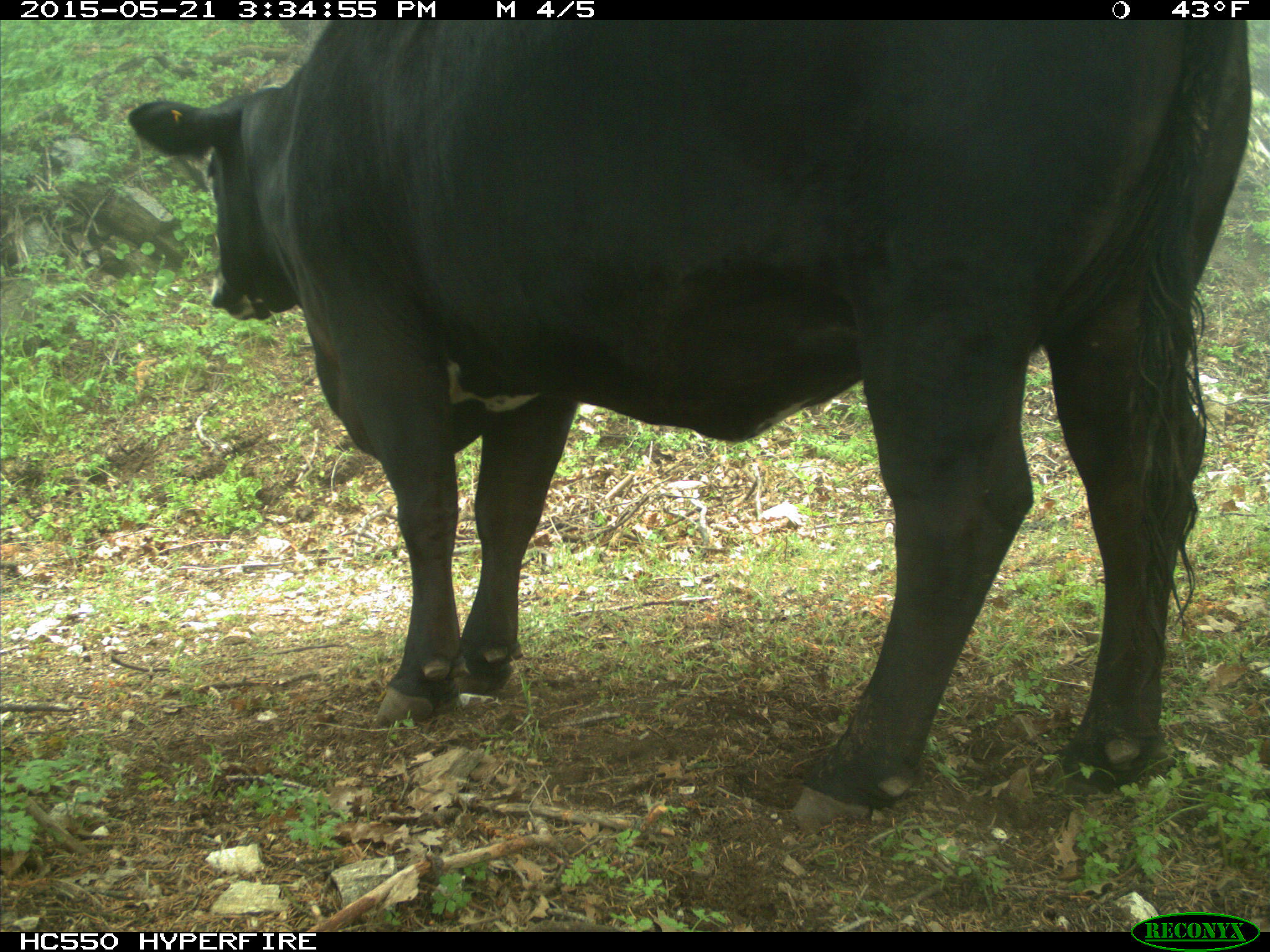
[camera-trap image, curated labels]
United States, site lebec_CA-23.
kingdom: Animalia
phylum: Chordata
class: Mammalia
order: Artiodactyla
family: Bovidae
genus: Bos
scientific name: Bos taurus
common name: domestic cow